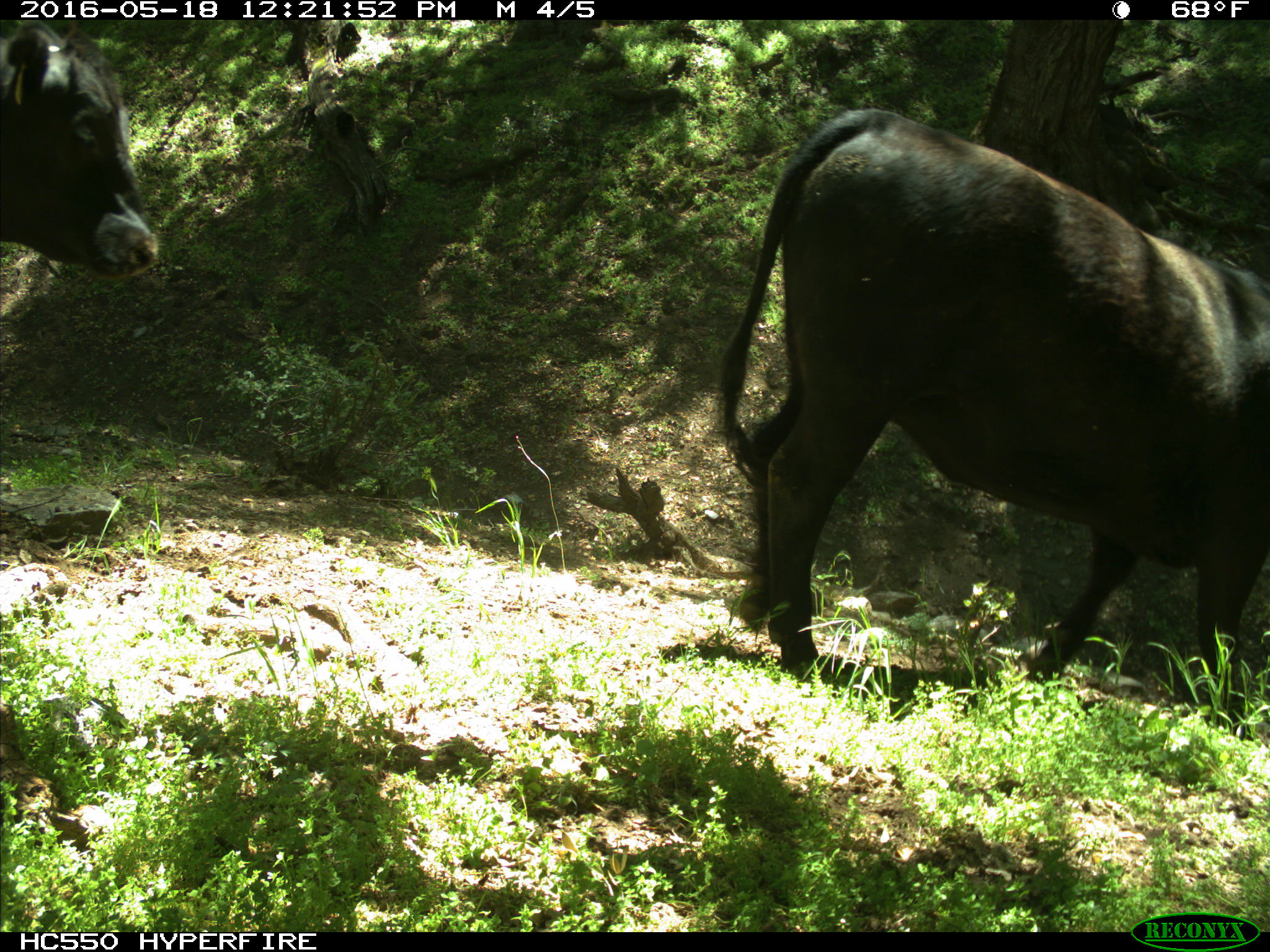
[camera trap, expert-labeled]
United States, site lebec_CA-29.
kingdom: Animalia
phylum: Chordata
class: Mammalia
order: Artiodactyla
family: Bovidae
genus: Bos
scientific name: Bos taurus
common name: domestic cow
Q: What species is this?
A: Bos taurus (domestic cow).